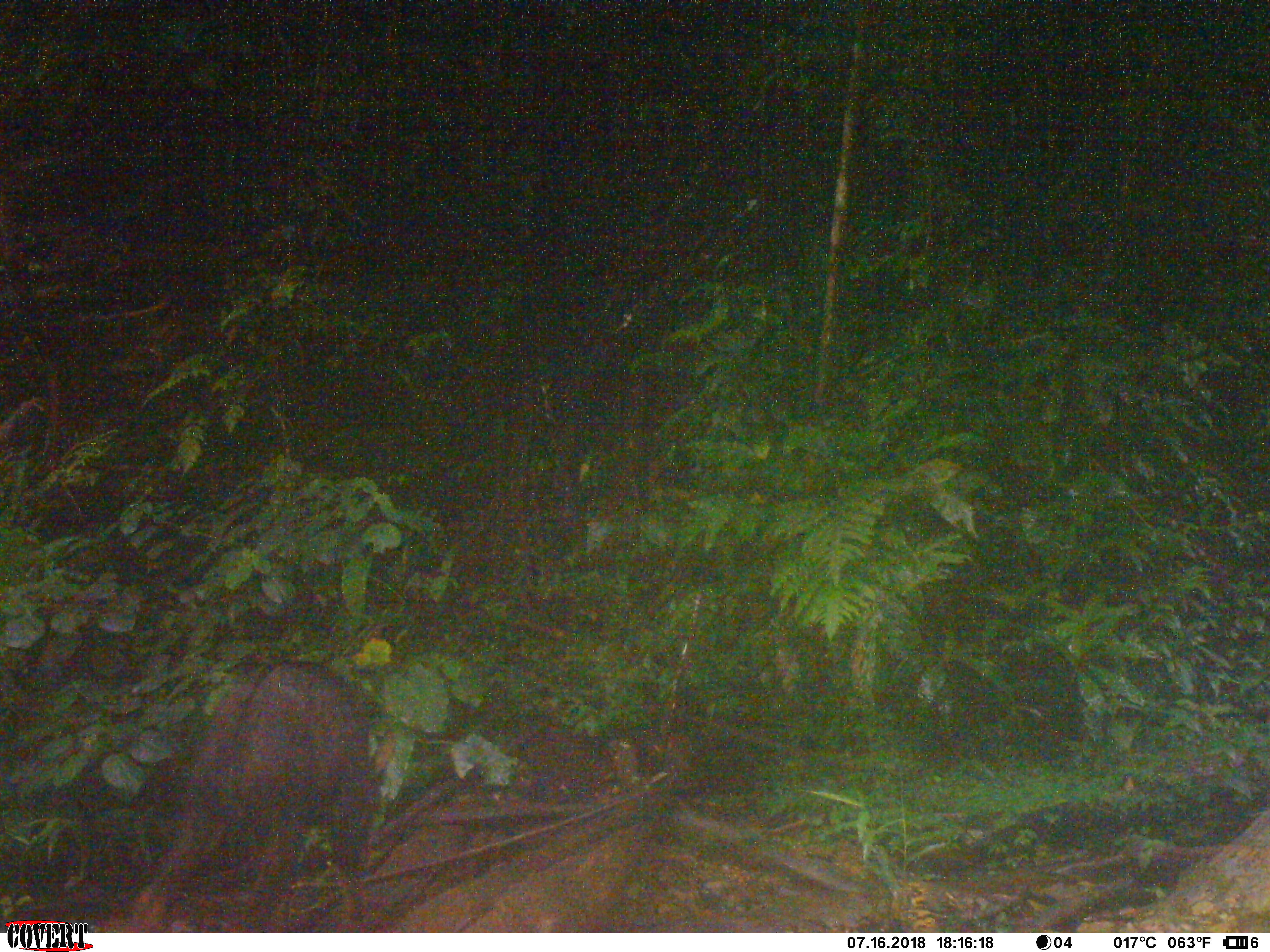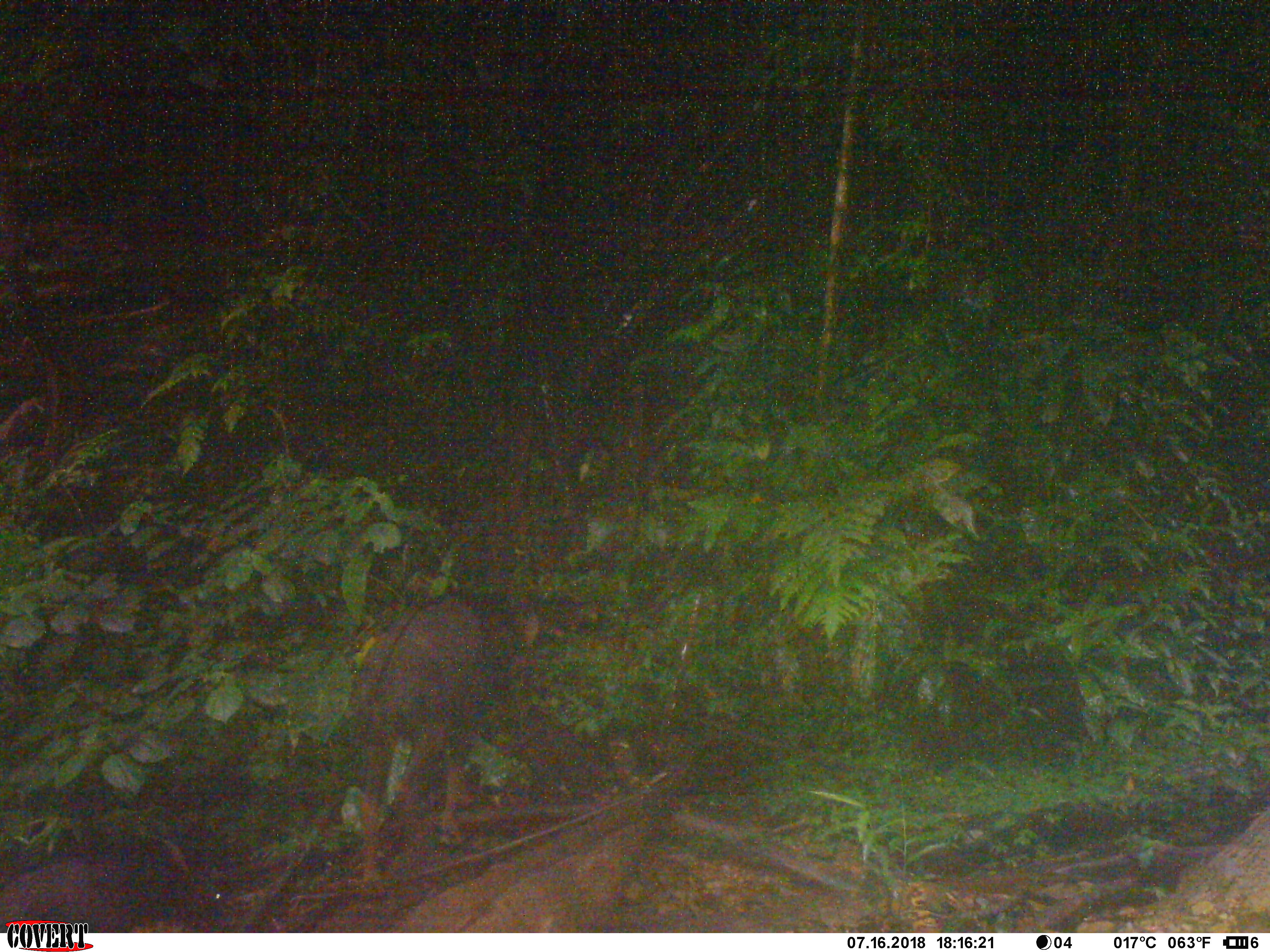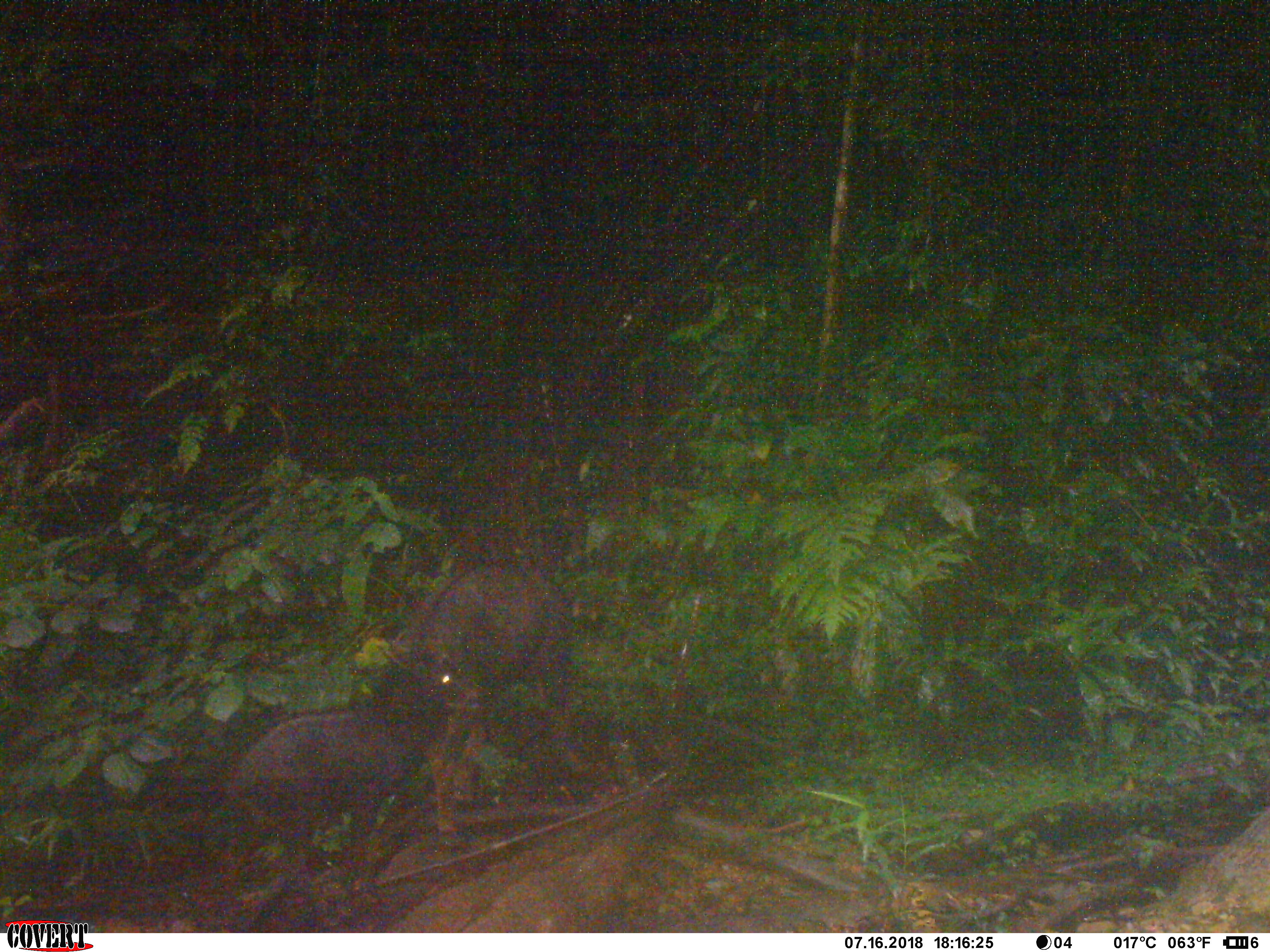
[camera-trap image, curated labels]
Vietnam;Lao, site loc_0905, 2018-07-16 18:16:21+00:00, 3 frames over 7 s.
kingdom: Animalia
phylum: Chordata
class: Mammalia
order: Artiodactyla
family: Bovidae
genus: Capricornis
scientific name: Capricornis sumatraensis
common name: chinese serow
Chinese serow (Capricornis sumatraensis). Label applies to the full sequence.